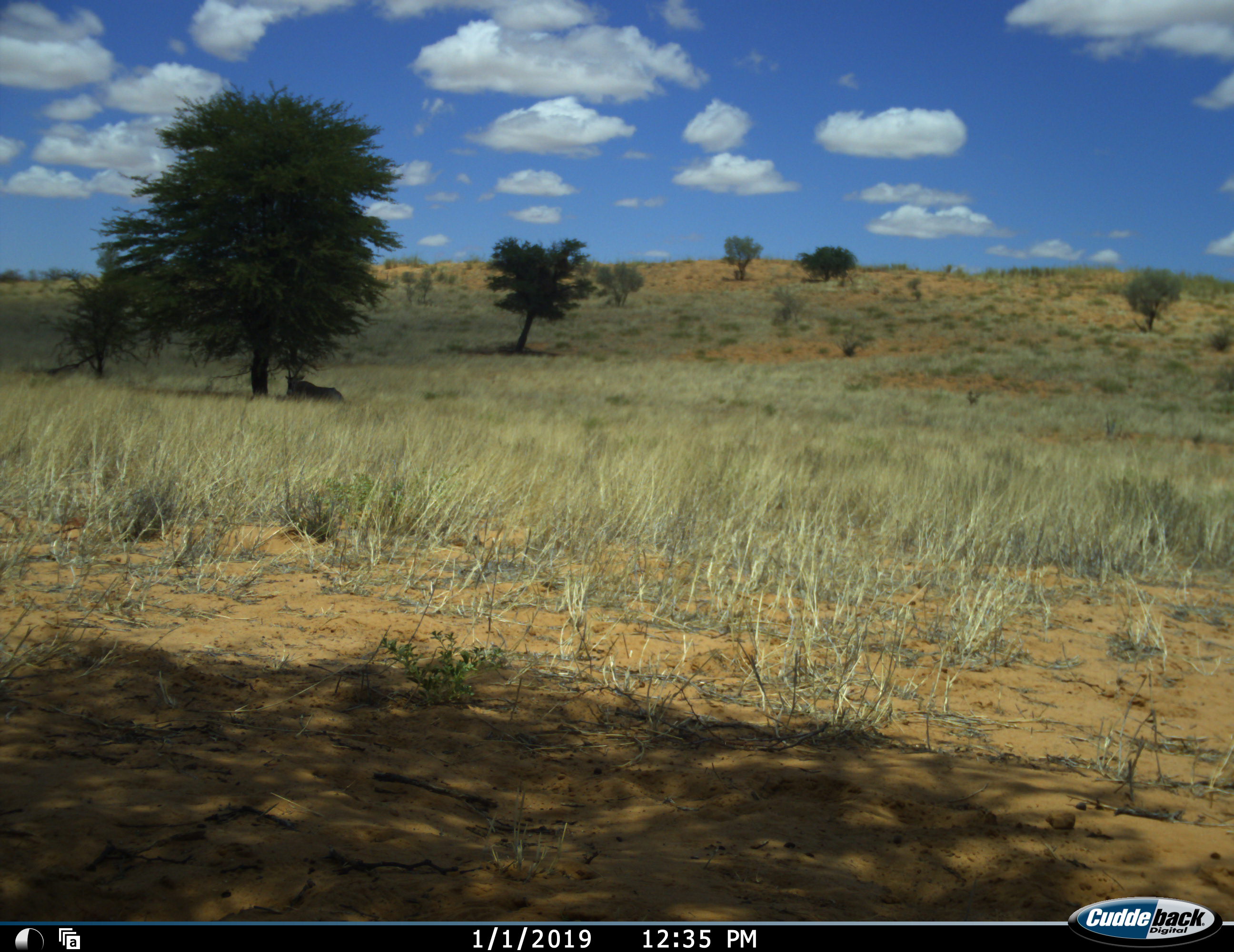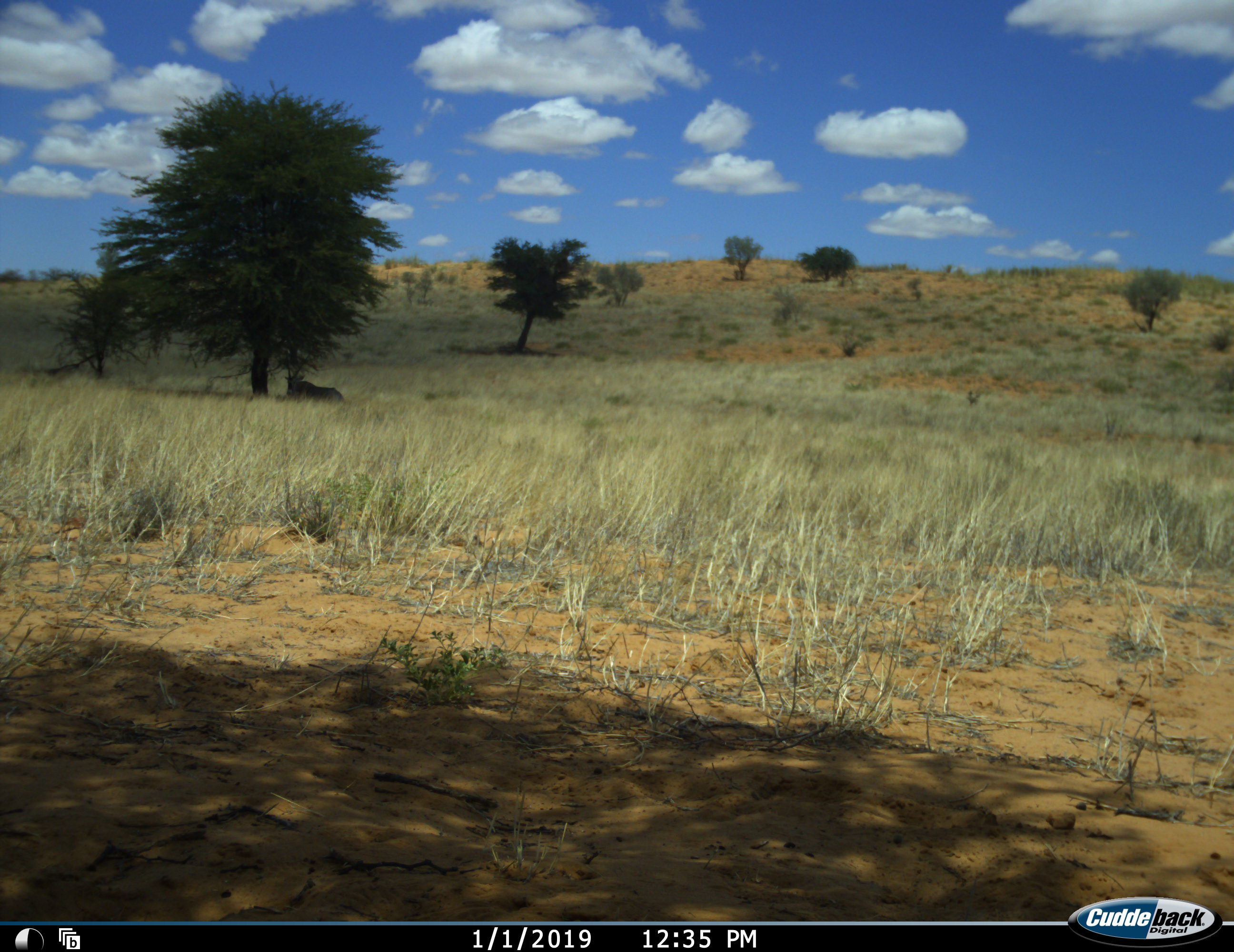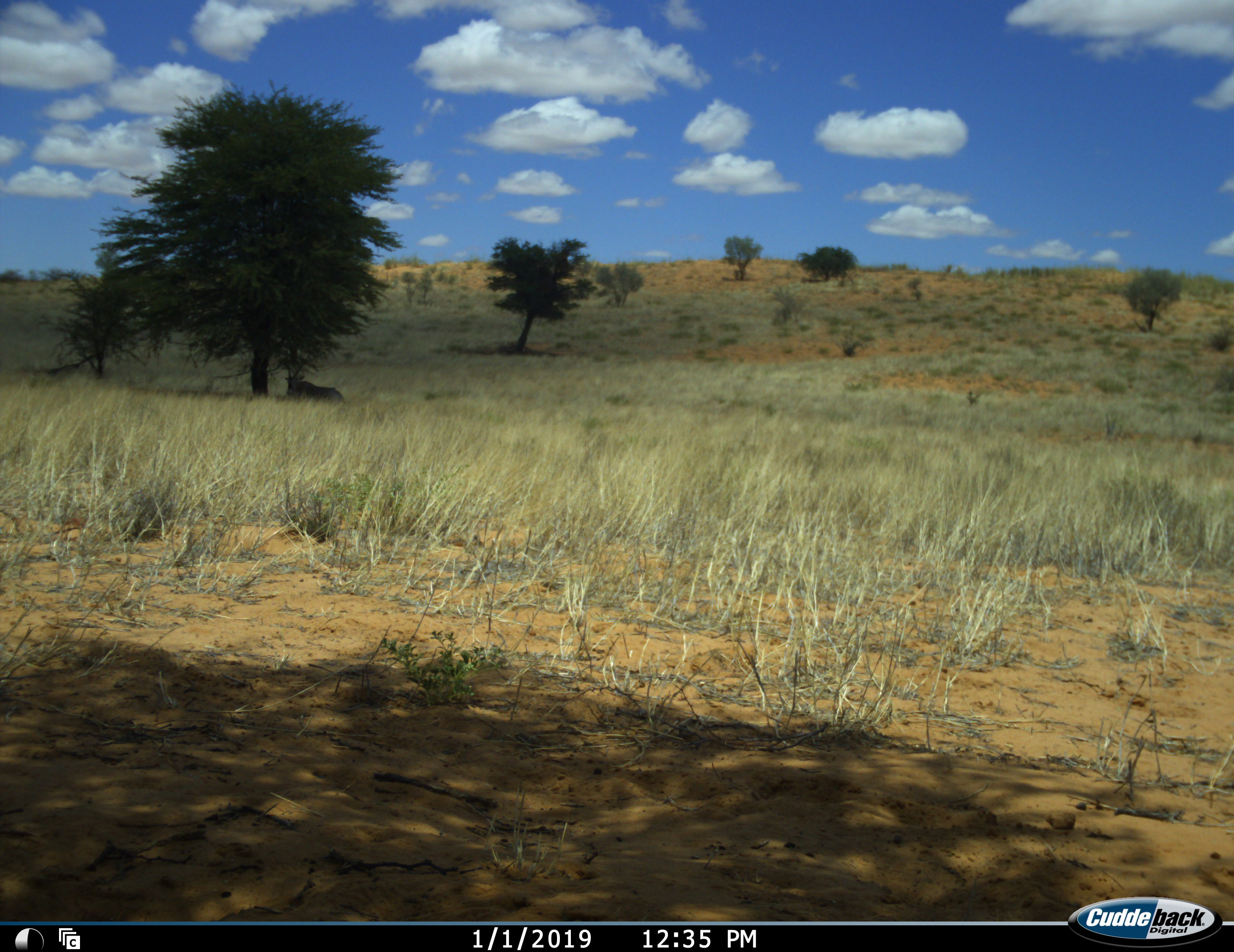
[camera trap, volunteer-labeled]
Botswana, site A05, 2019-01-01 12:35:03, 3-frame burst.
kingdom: Animalia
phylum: Chordata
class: Mammalia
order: Artiodactyla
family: Bovidae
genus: Oryx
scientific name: Oryx gazella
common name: gemsbok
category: gemsbokoryx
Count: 1.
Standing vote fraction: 0%.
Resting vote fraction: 100%.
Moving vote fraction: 0%.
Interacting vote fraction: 0%.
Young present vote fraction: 0%.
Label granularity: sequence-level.